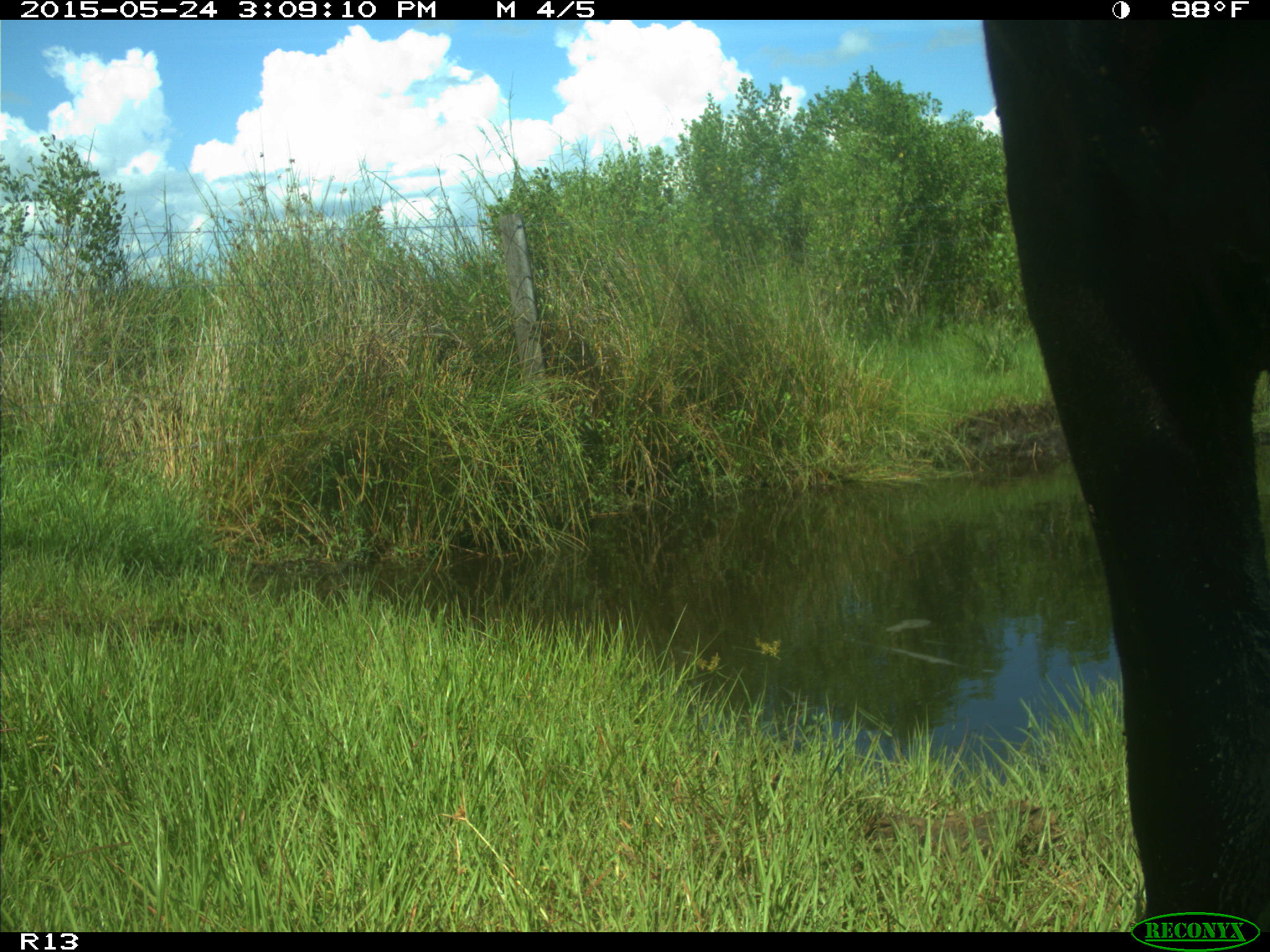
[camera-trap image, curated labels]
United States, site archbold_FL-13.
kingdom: Animalia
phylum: Chordata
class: Mammalia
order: Artiodactyla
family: Bovidae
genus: Bos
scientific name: Bos taurus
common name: domestic cow